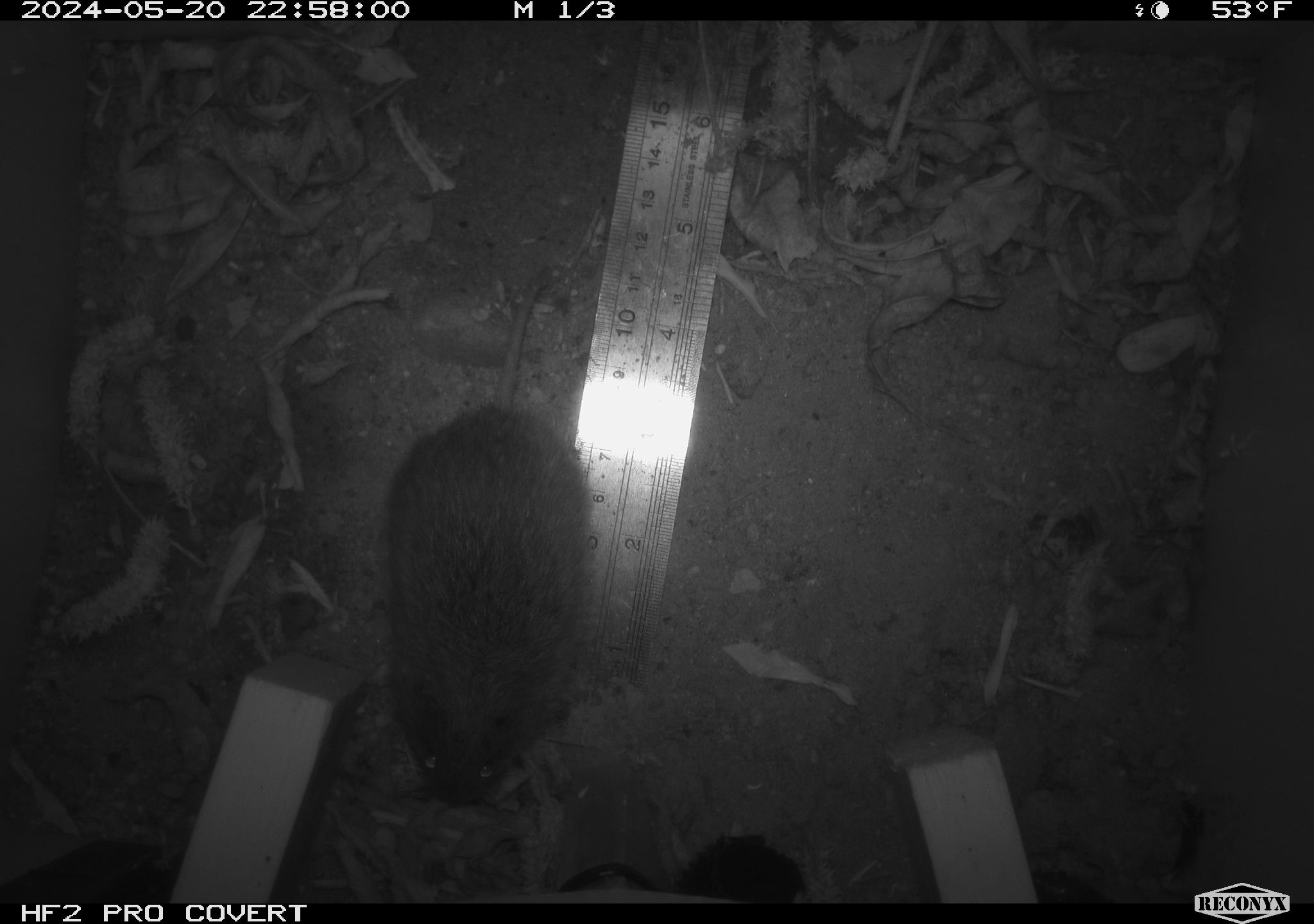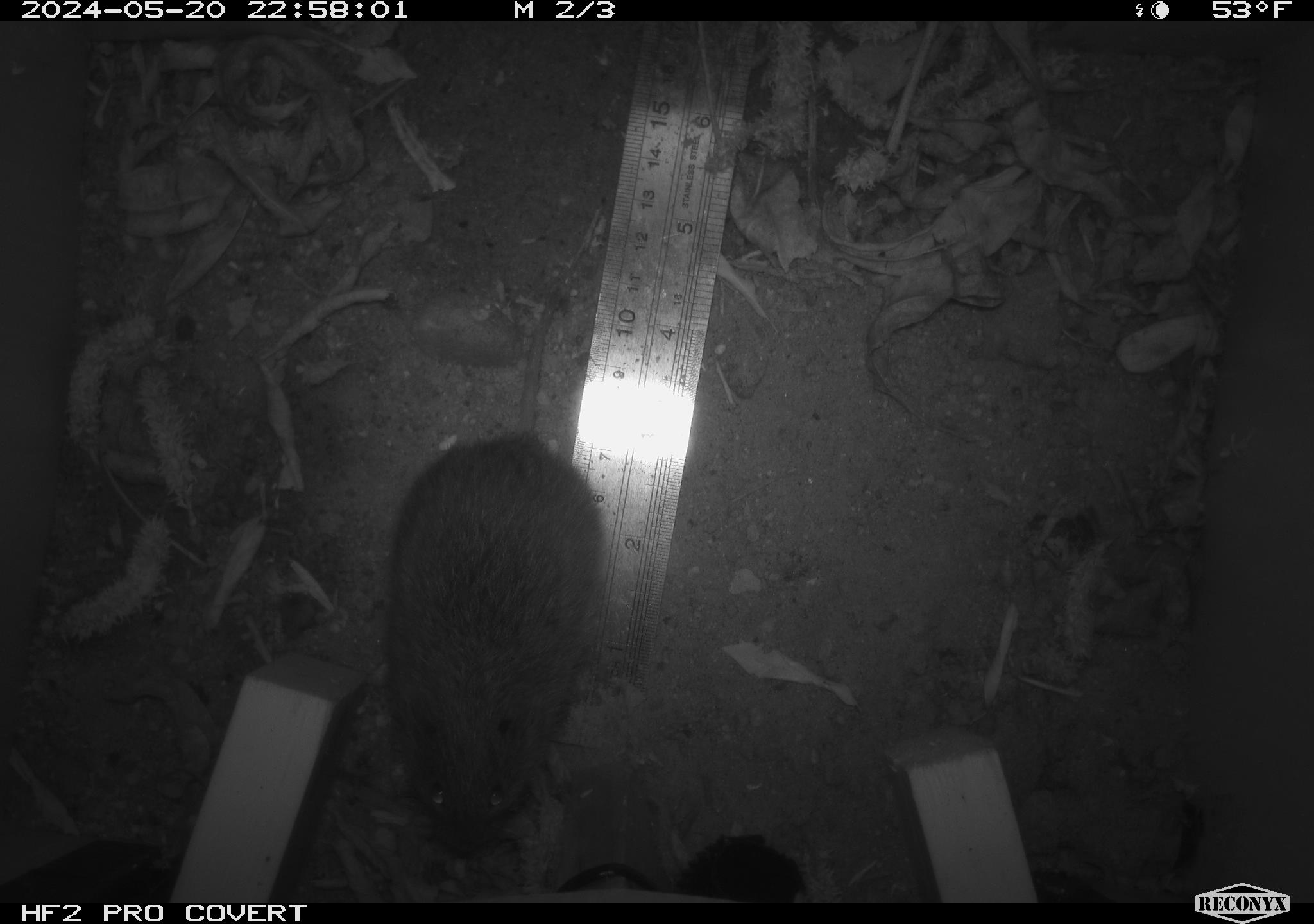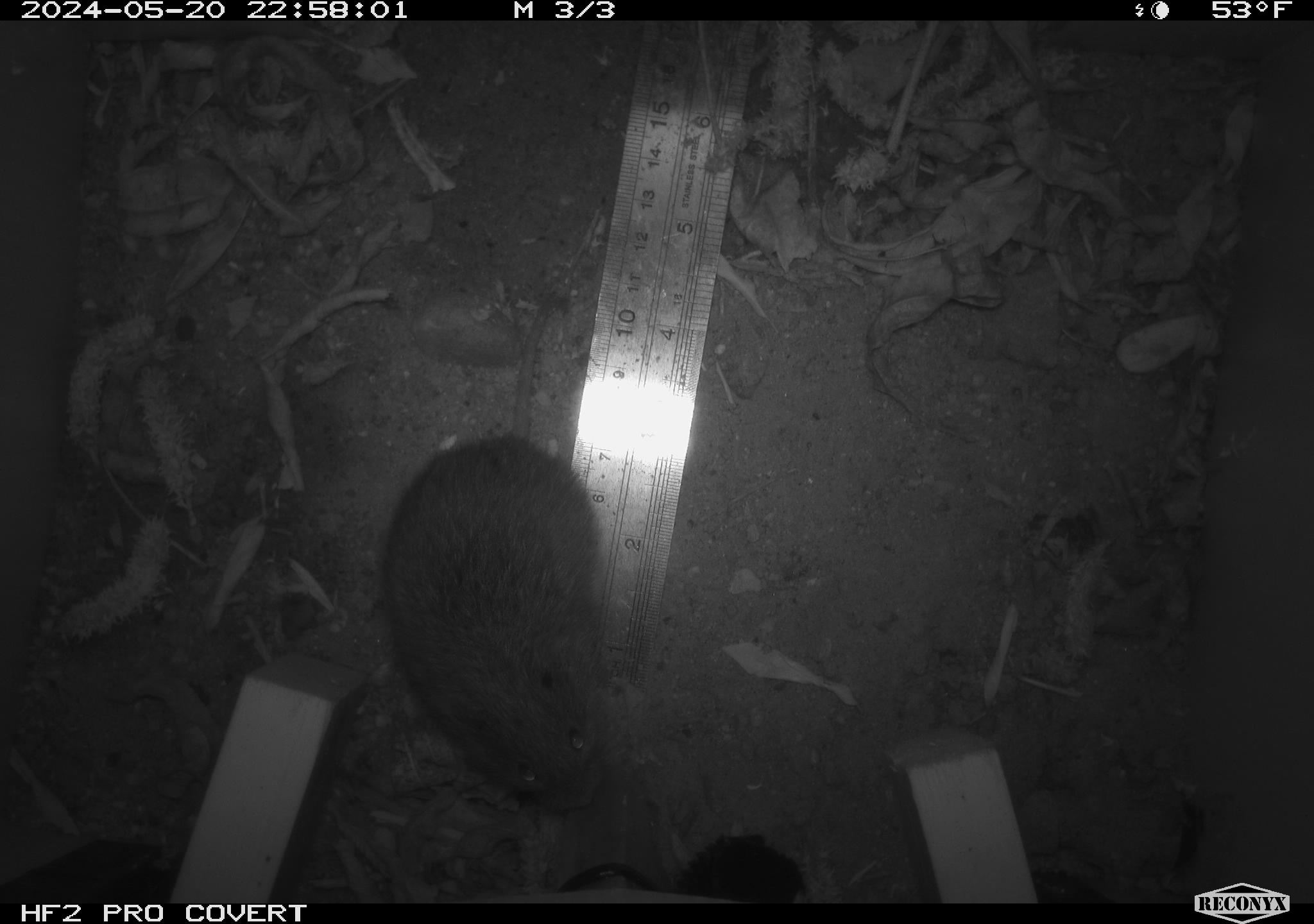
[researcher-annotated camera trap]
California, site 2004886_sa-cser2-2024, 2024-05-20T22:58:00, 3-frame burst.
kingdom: Animalia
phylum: Chordata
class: Mammalia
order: Rodentia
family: Cricetidae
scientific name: Cricetidae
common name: hamsters, voles, lemmings, and allies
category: cricetidae family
Cricetidae family (hamsters, voles, lemmings, and allies) (Cricetidae).